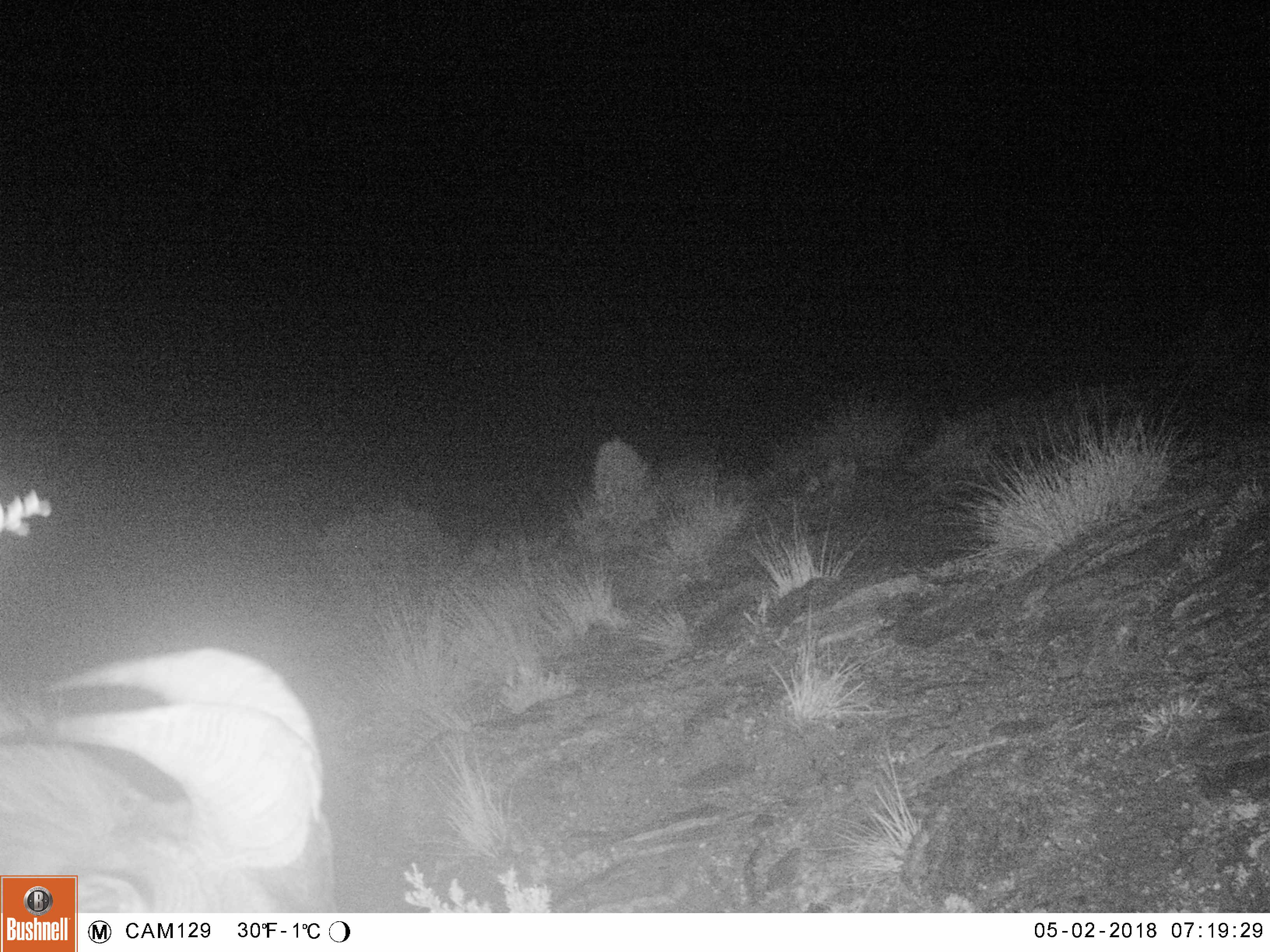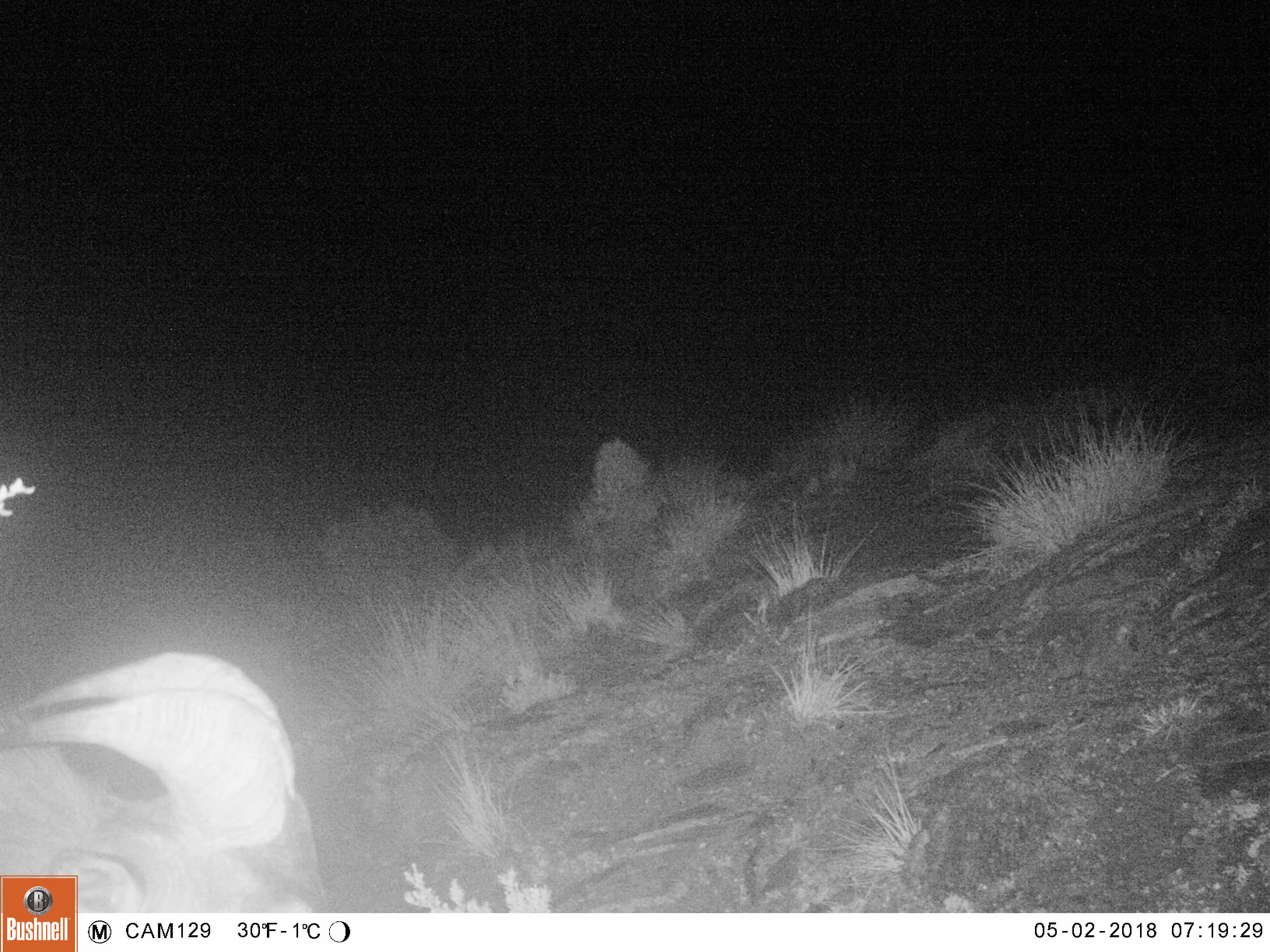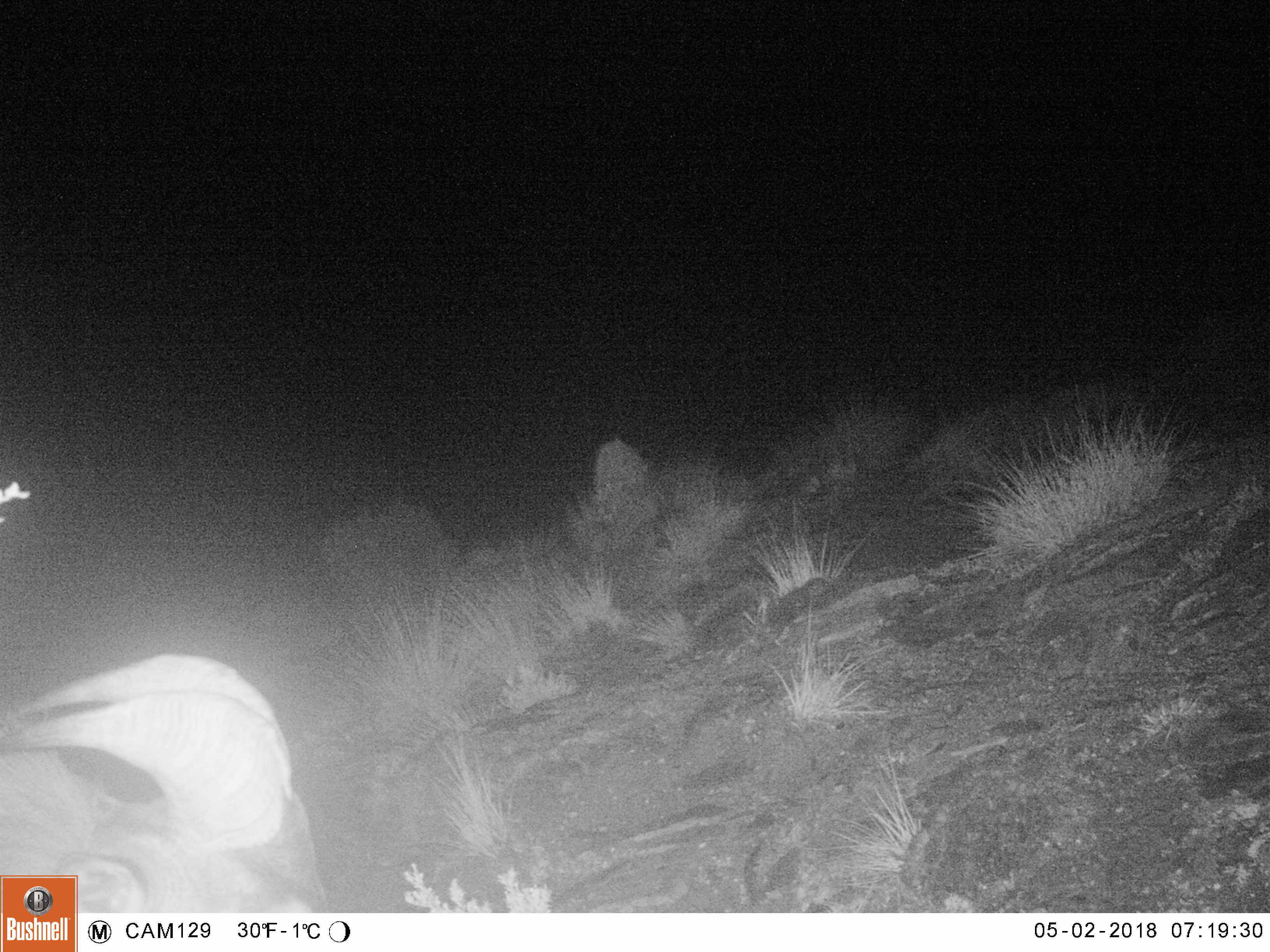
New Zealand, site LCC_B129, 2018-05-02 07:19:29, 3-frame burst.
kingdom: Animalia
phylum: Chordata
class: Mammalia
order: Artiodactyla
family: Bovidae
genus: Nilgiritragus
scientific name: Nilgiritragus hylocrius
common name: tahr